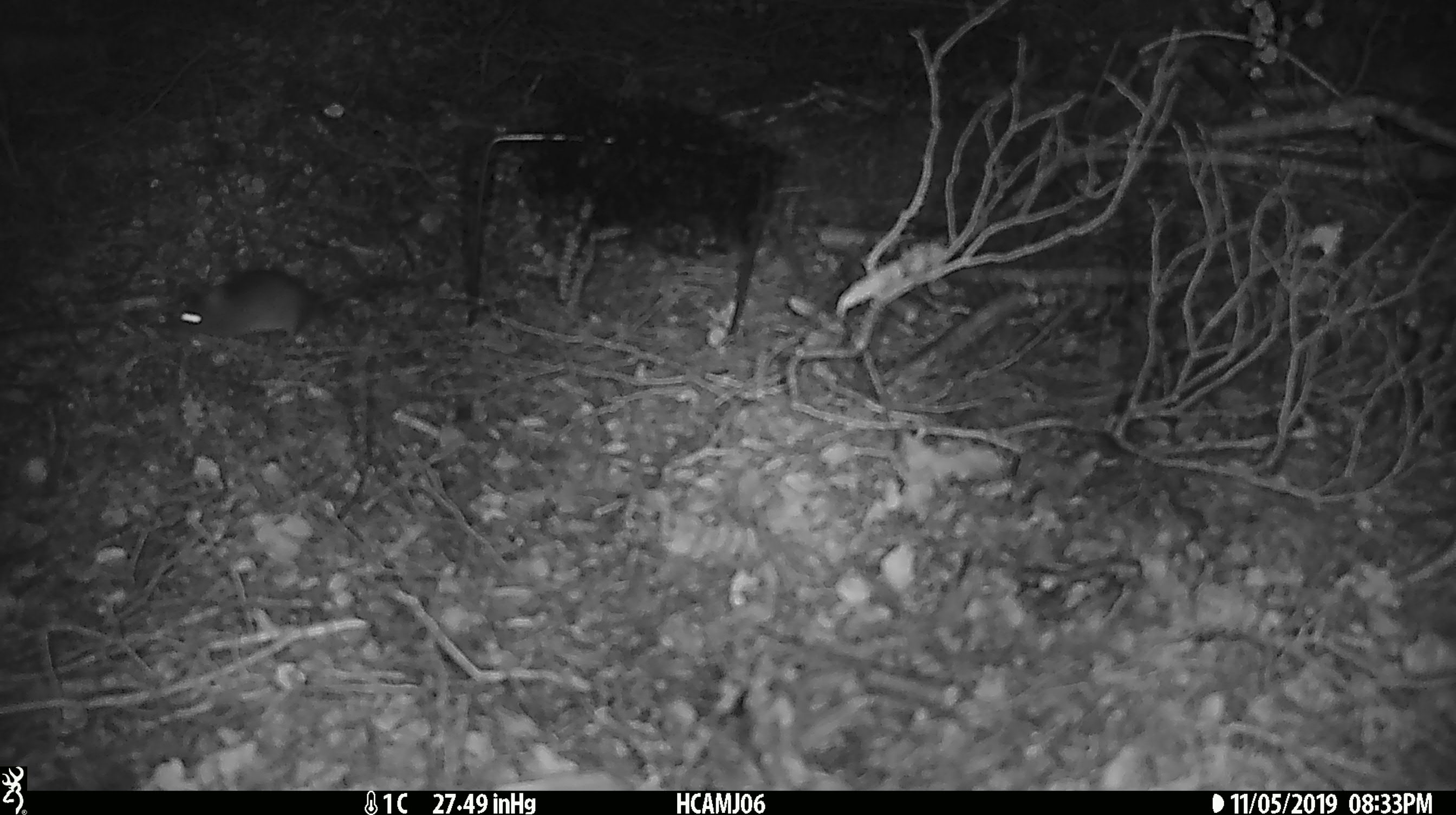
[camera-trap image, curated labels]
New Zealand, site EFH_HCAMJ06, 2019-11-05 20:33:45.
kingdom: Animalia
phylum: Chordata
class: Mammalia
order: Rodentia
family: Muridae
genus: Mus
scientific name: Mus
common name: mouse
Mouse (Mus).